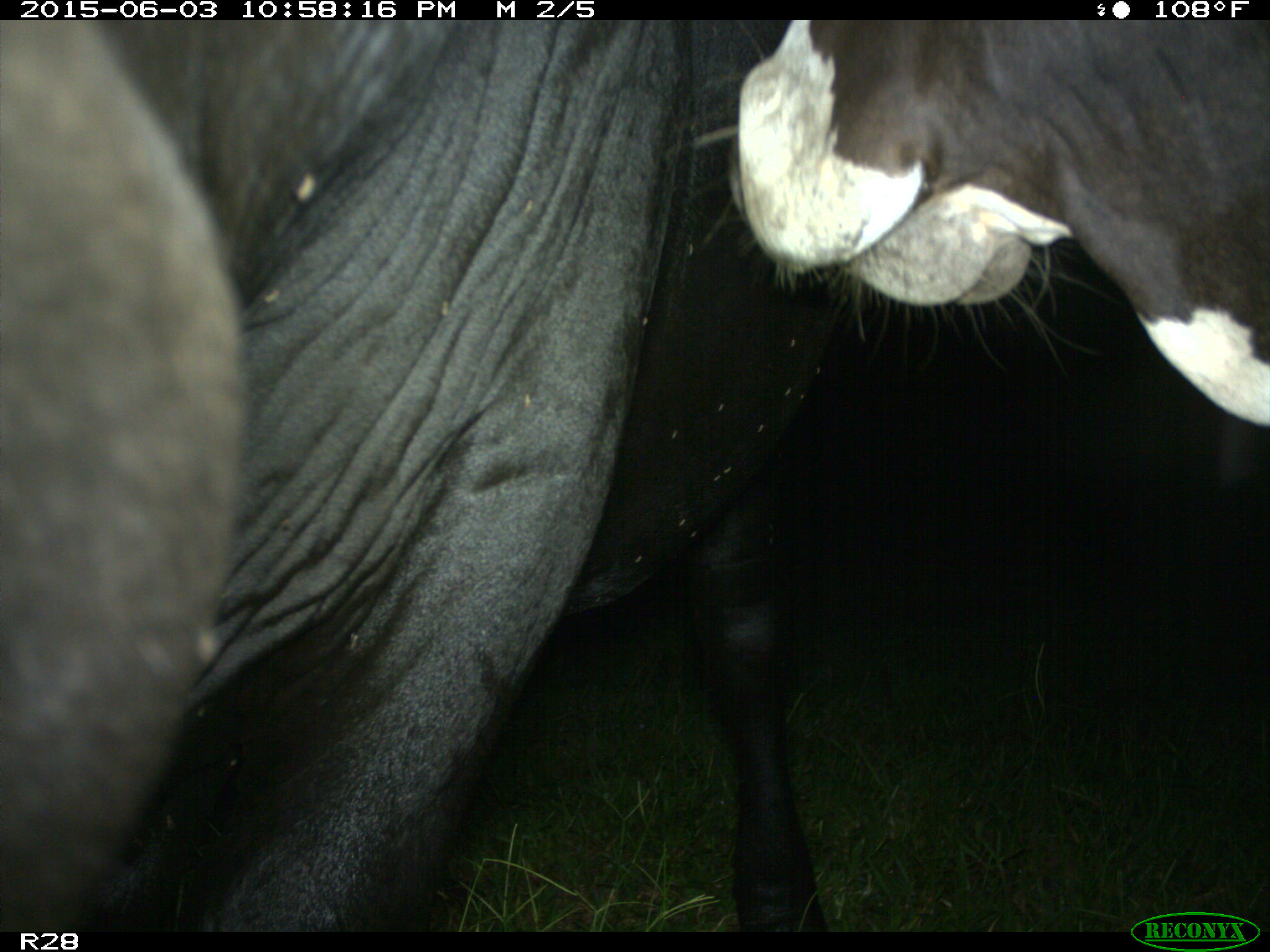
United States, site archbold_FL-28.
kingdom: Animalia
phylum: Chordata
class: Mammalia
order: Artiodactyla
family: Bovidae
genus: Bos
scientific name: Bos taurus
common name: domestic cow